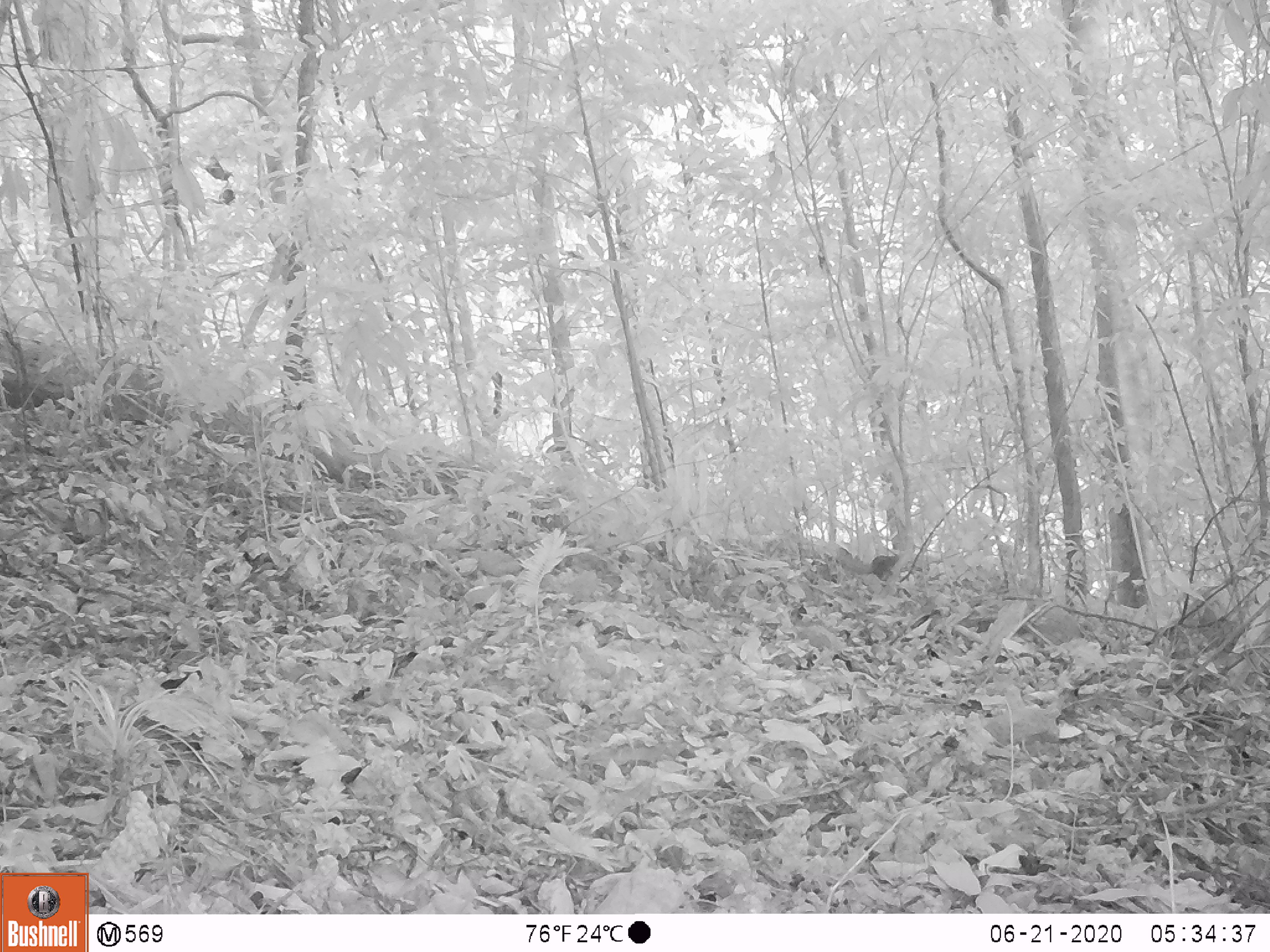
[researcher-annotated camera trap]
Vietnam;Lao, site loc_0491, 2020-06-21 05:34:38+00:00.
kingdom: Animalia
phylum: Chordata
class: Mammalia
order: Rodentia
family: Sciuridae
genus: Callosciurus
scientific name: Callosciurus erythraeus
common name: pallas's squirrel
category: pallass squirrel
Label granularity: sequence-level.